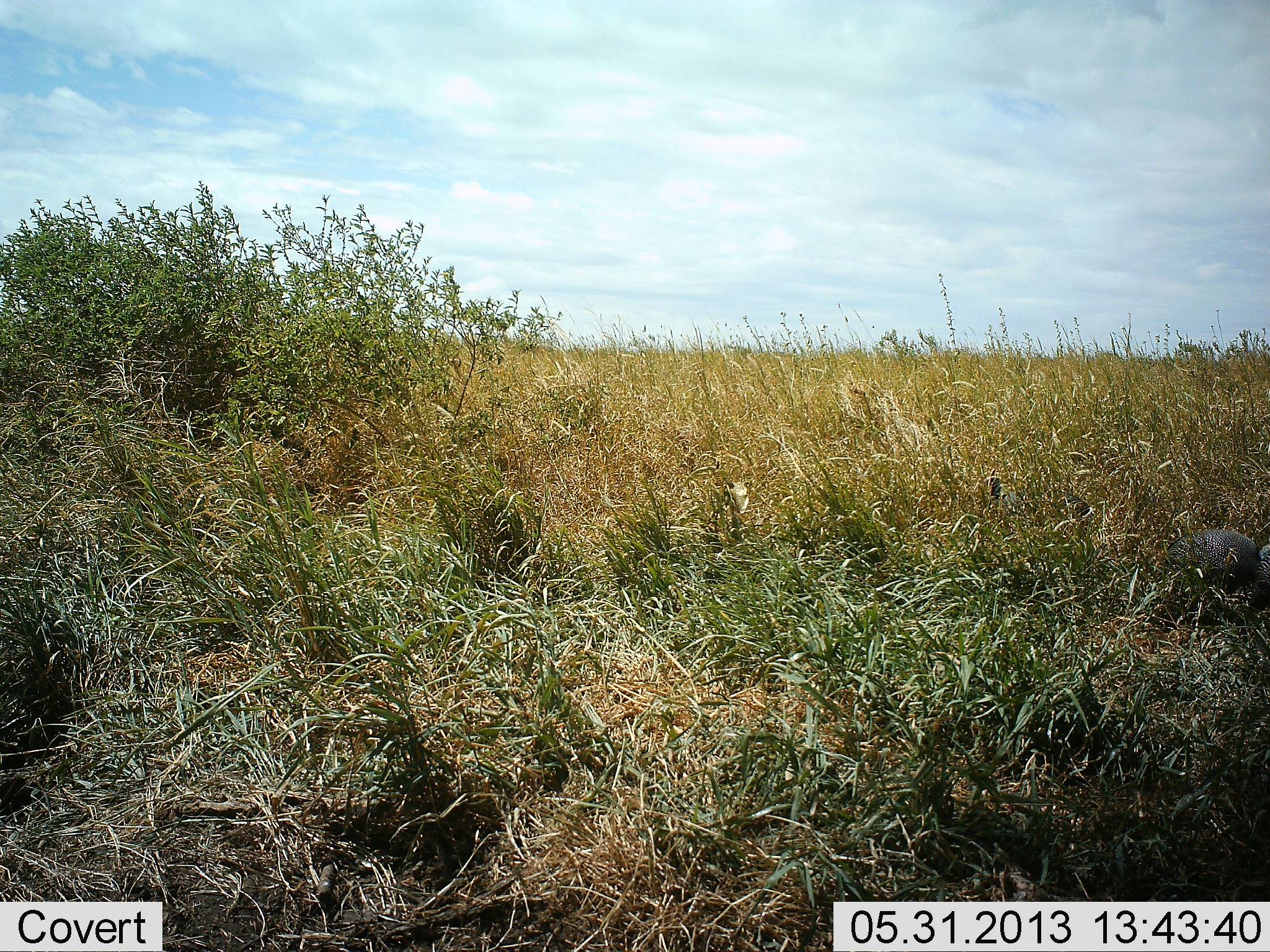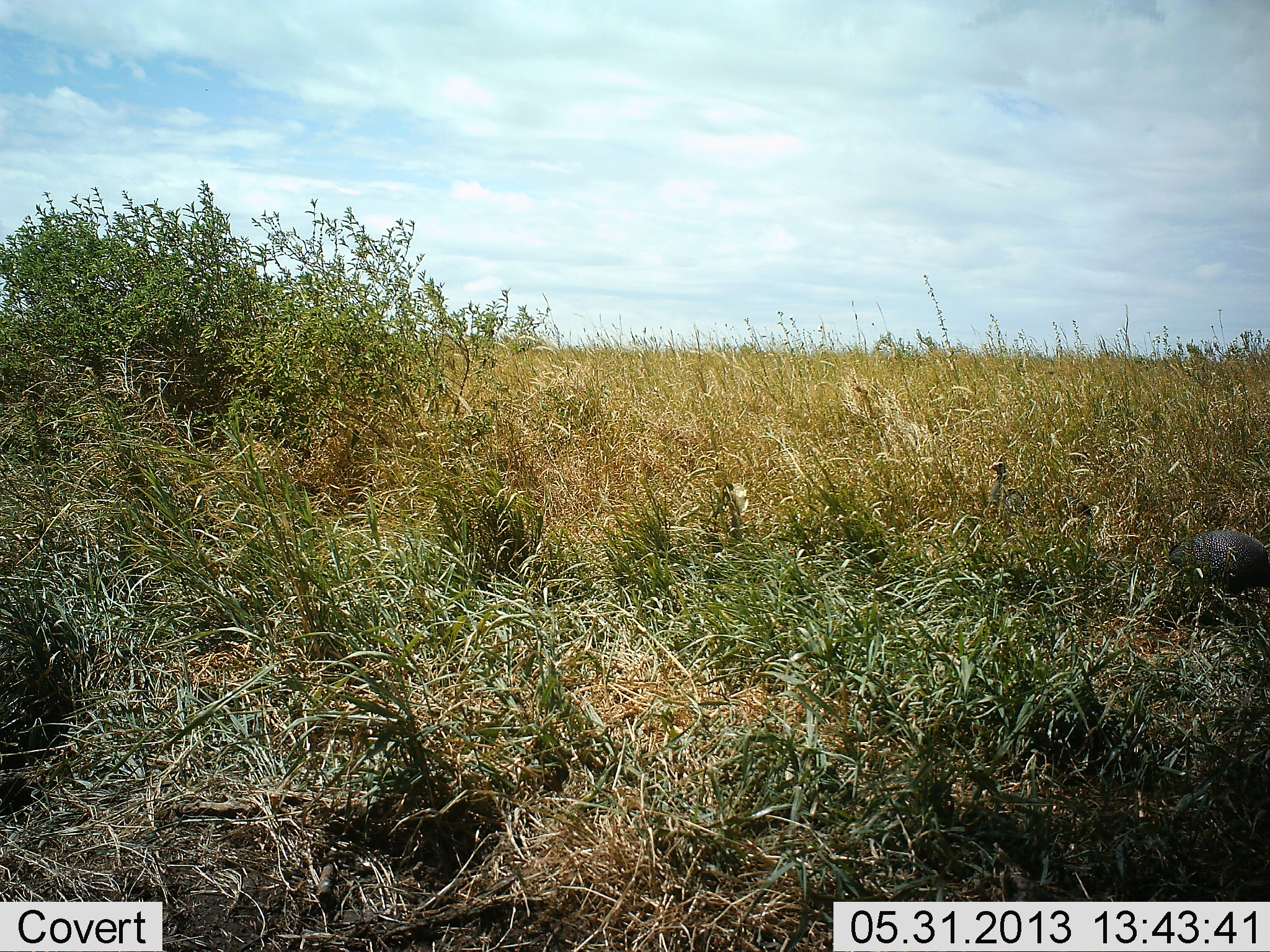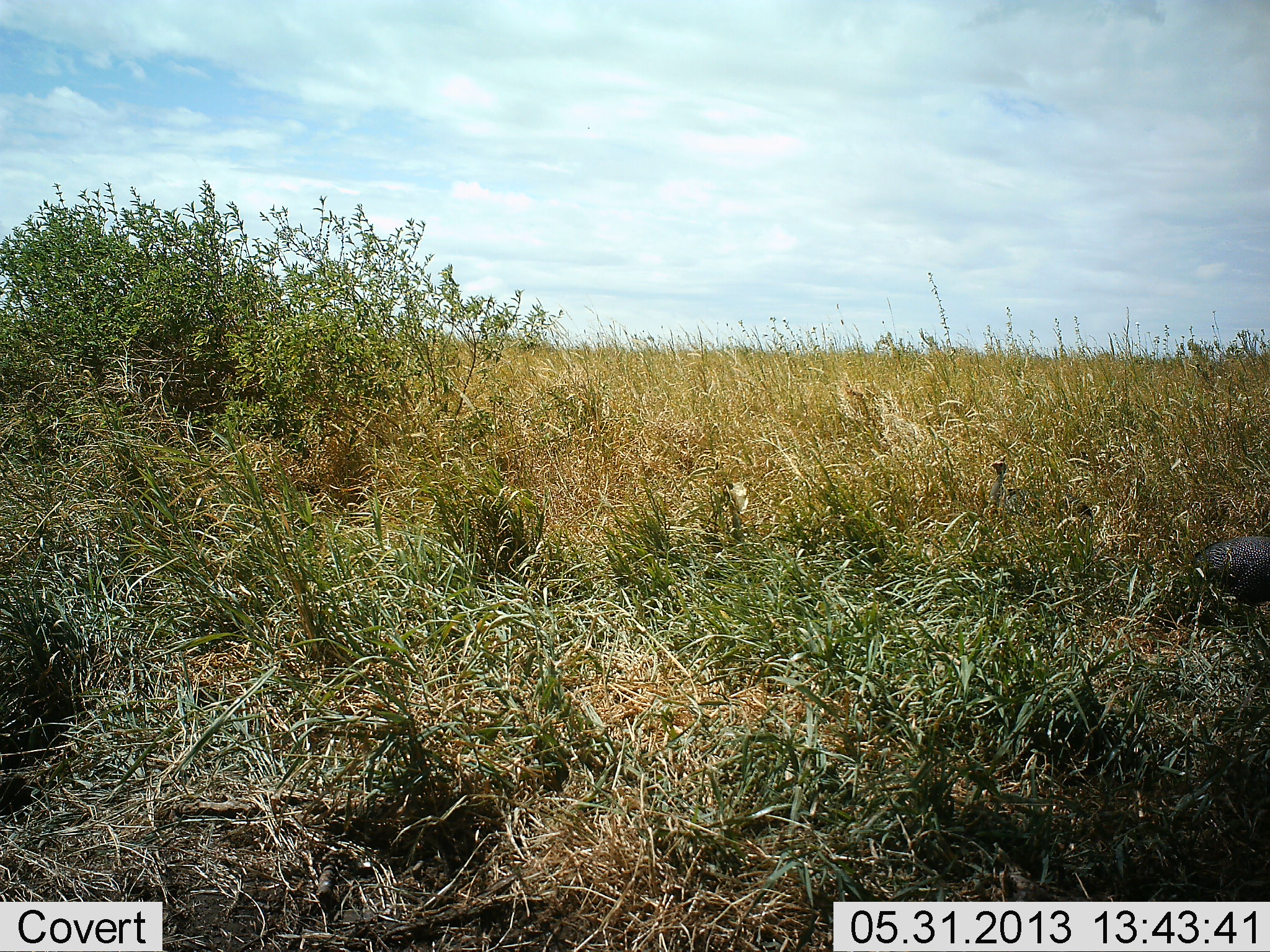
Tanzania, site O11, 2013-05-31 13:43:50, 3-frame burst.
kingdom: Animalia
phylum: Chordata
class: Aves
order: Galliformes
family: Numididae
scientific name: Numididae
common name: guinea fowl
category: guineafowl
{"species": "guineafowl (guinea fowl) (Numididae)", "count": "1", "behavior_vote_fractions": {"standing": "15%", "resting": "0%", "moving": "62%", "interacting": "0%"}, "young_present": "0%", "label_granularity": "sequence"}